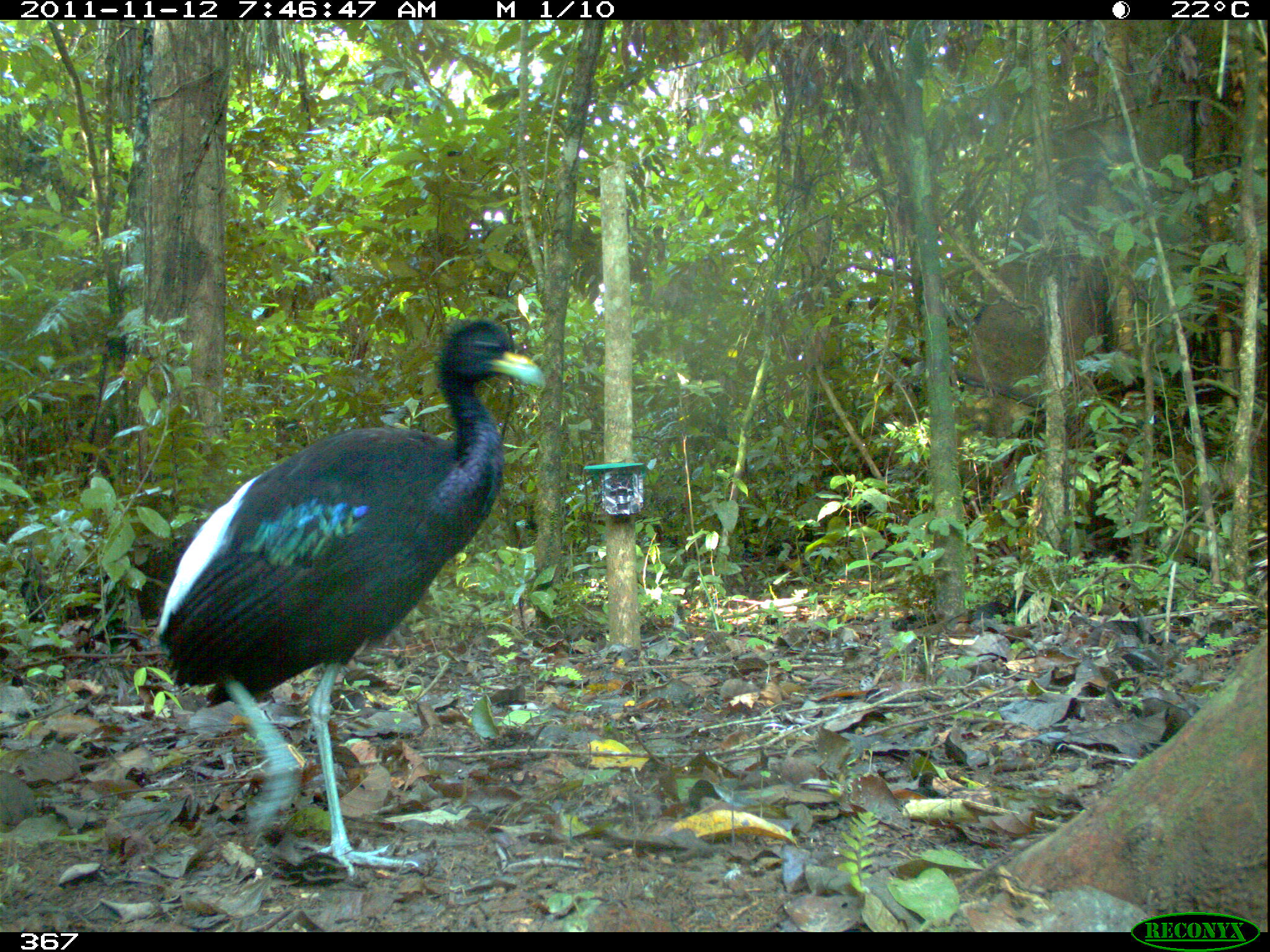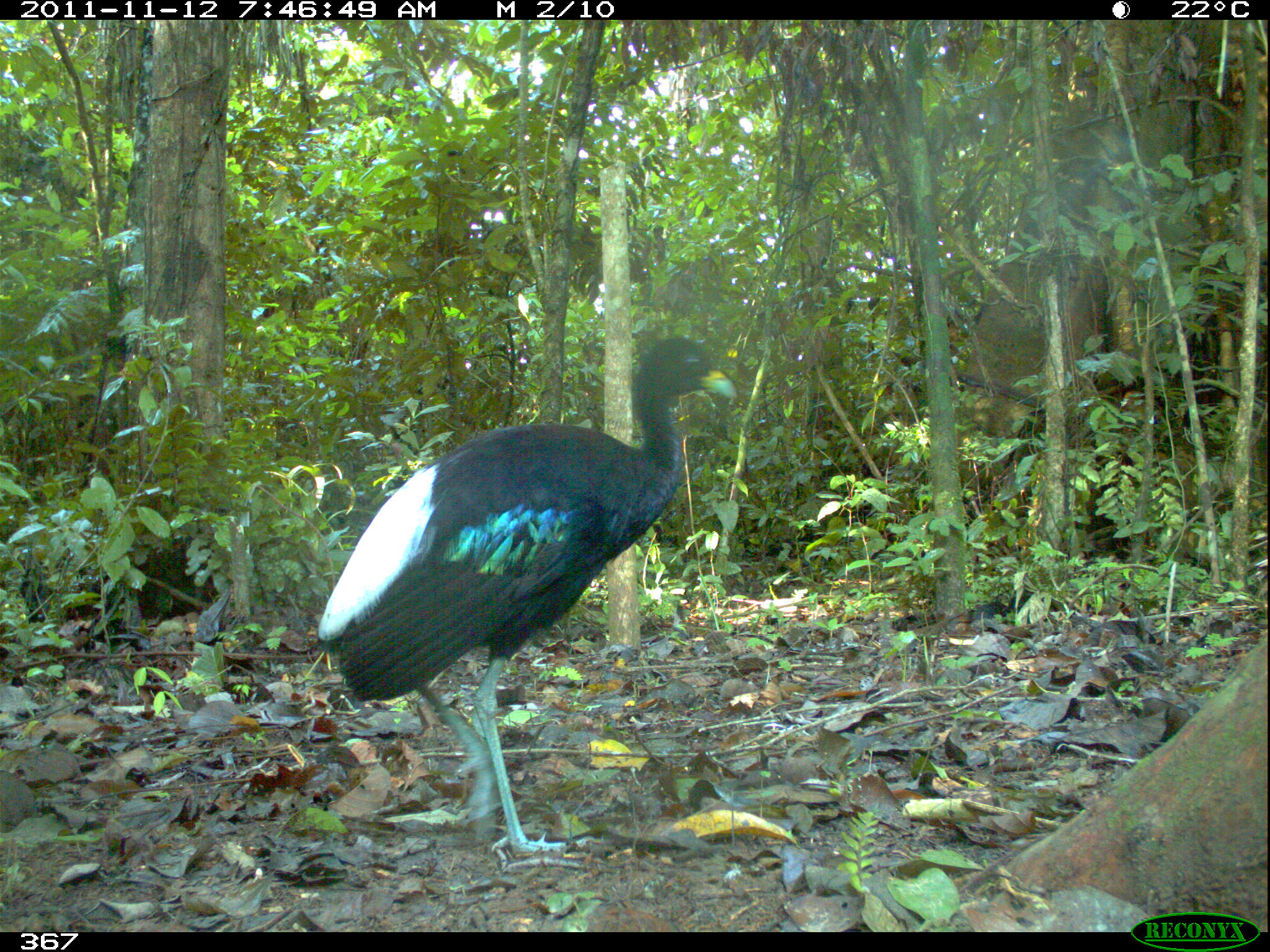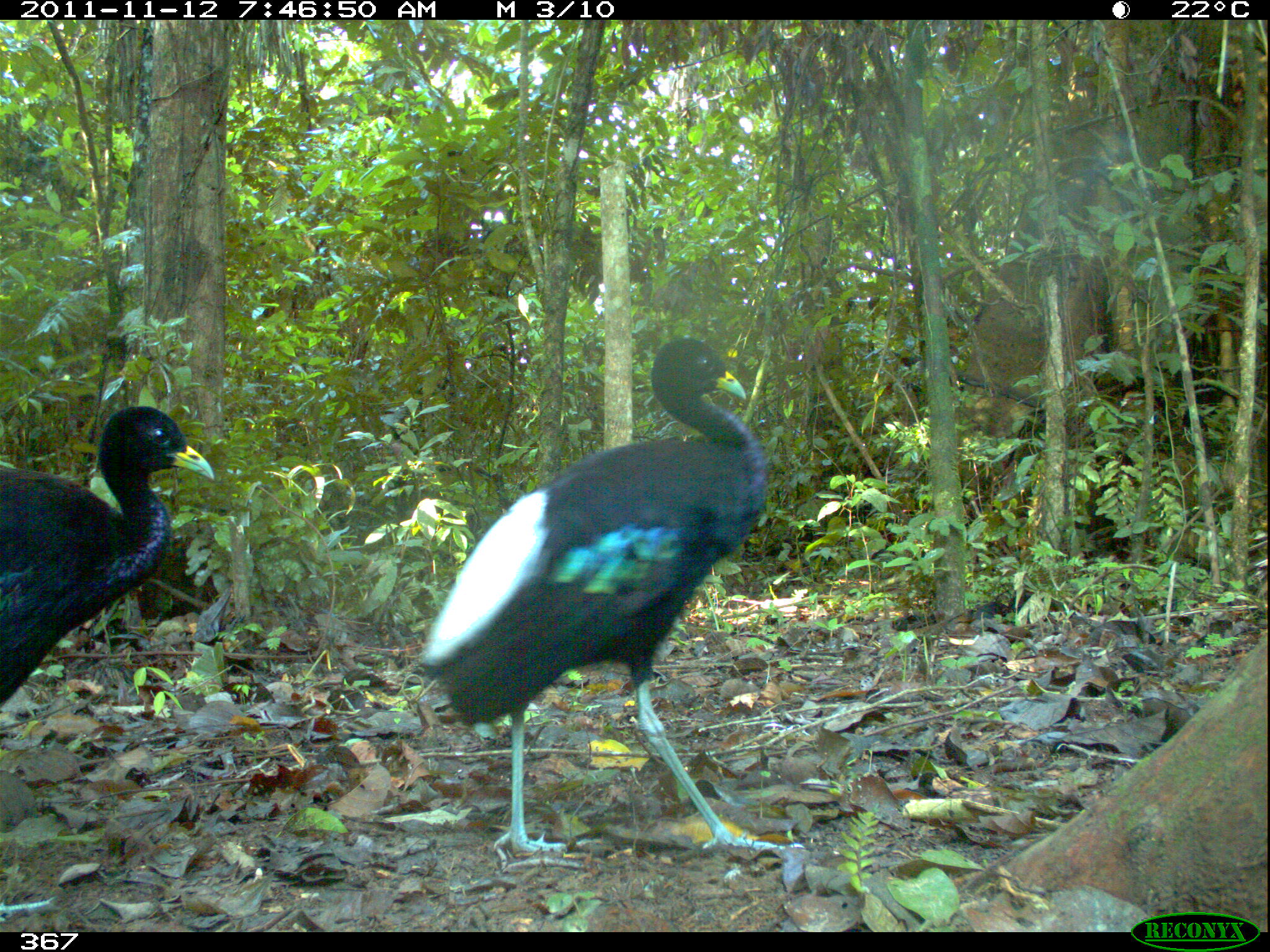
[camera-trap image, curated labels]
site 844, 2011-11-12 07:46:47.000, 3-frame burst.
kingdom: Animalia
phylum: Chordata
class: Aves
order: Gruiformes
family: Psophiidae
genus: Psophia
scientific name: Psophia leucoptera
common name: pale-winged trumpeter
Psophia leucoptera (pale-winged trumpeter).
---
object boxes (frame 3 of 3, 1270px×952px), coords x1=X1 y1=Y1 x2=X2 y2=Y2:
psophia leucoptera: x1=411 y1=335 x2=804 y2=859; x1=0 y1=405 x2=217 y2=710